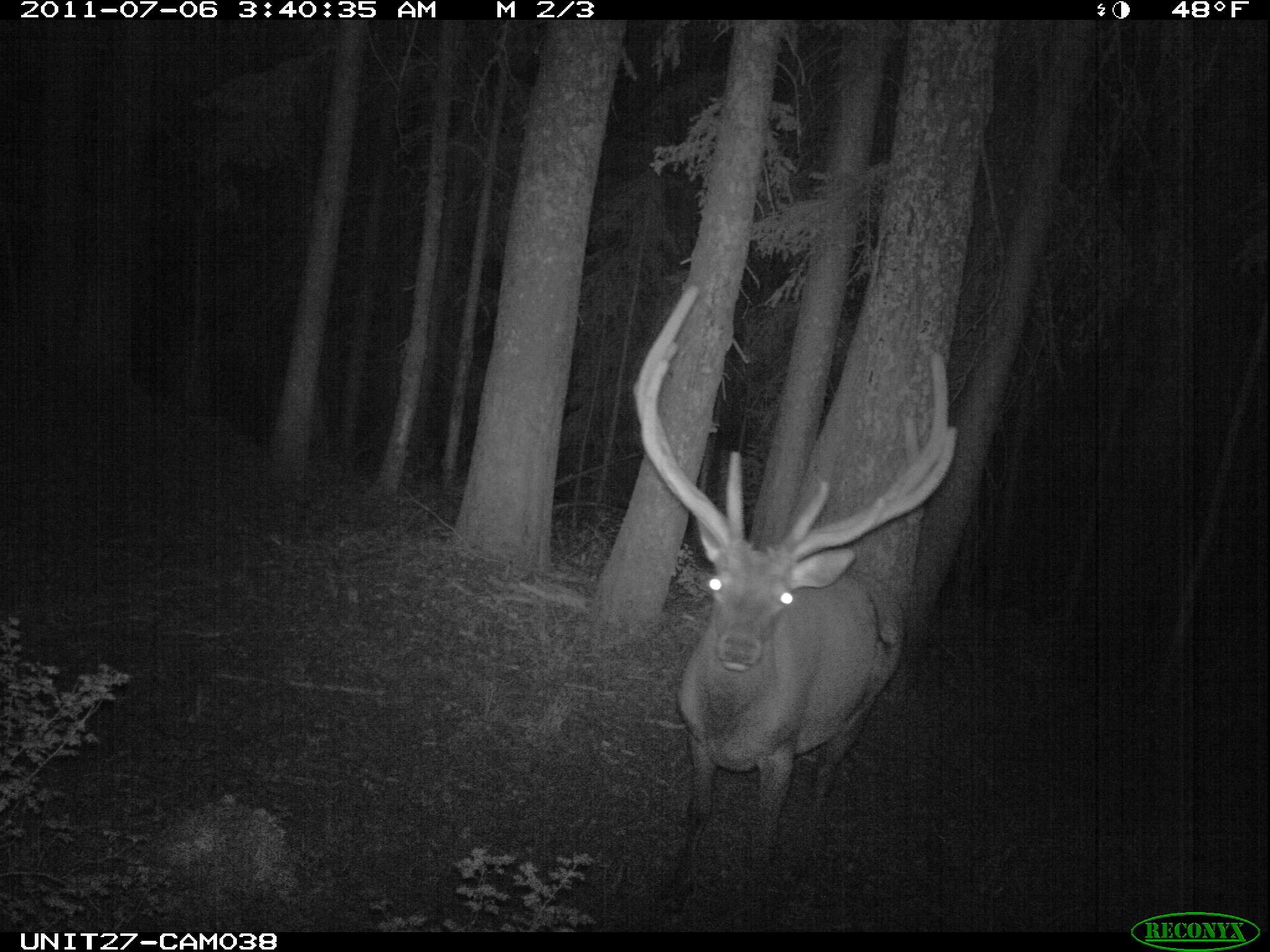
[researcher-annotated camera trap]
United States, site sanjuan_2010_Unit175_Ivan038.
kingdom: Animalia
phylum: Chordata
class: Mammalia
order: Artiodactyla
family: Cervidae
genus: Cervus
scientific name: Cervus elaphus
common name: red deer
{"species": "Cervus elaphus (red deer)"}